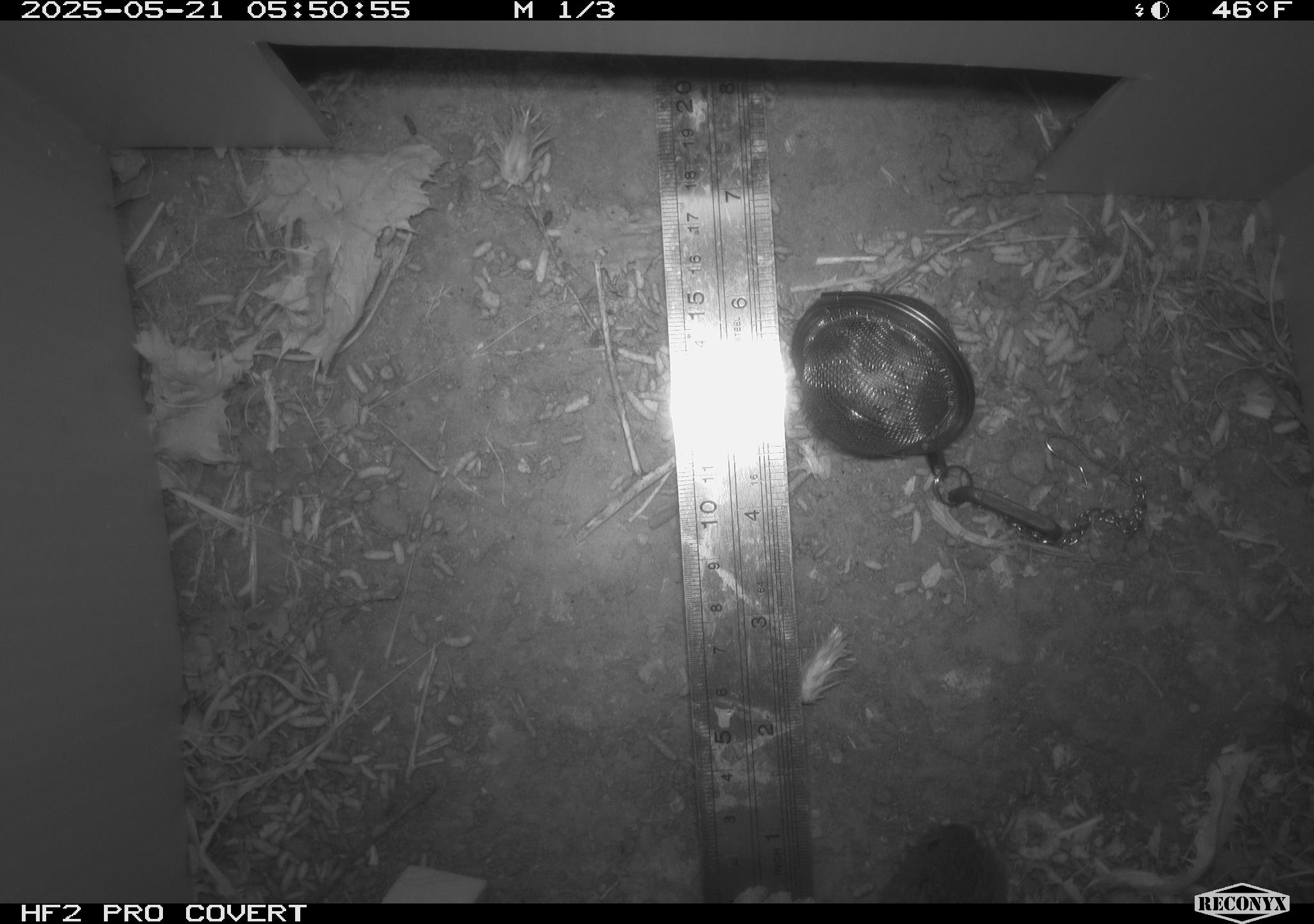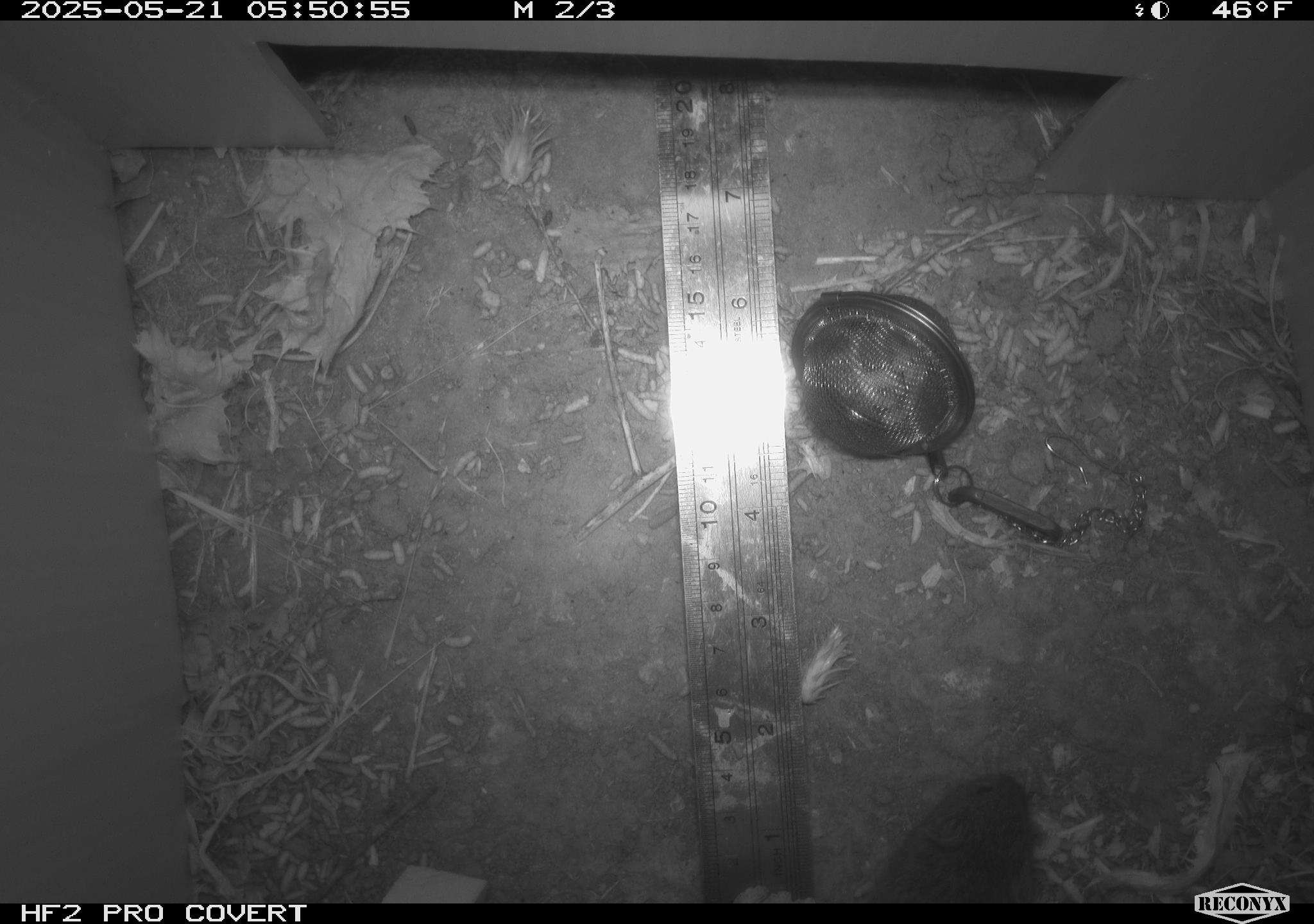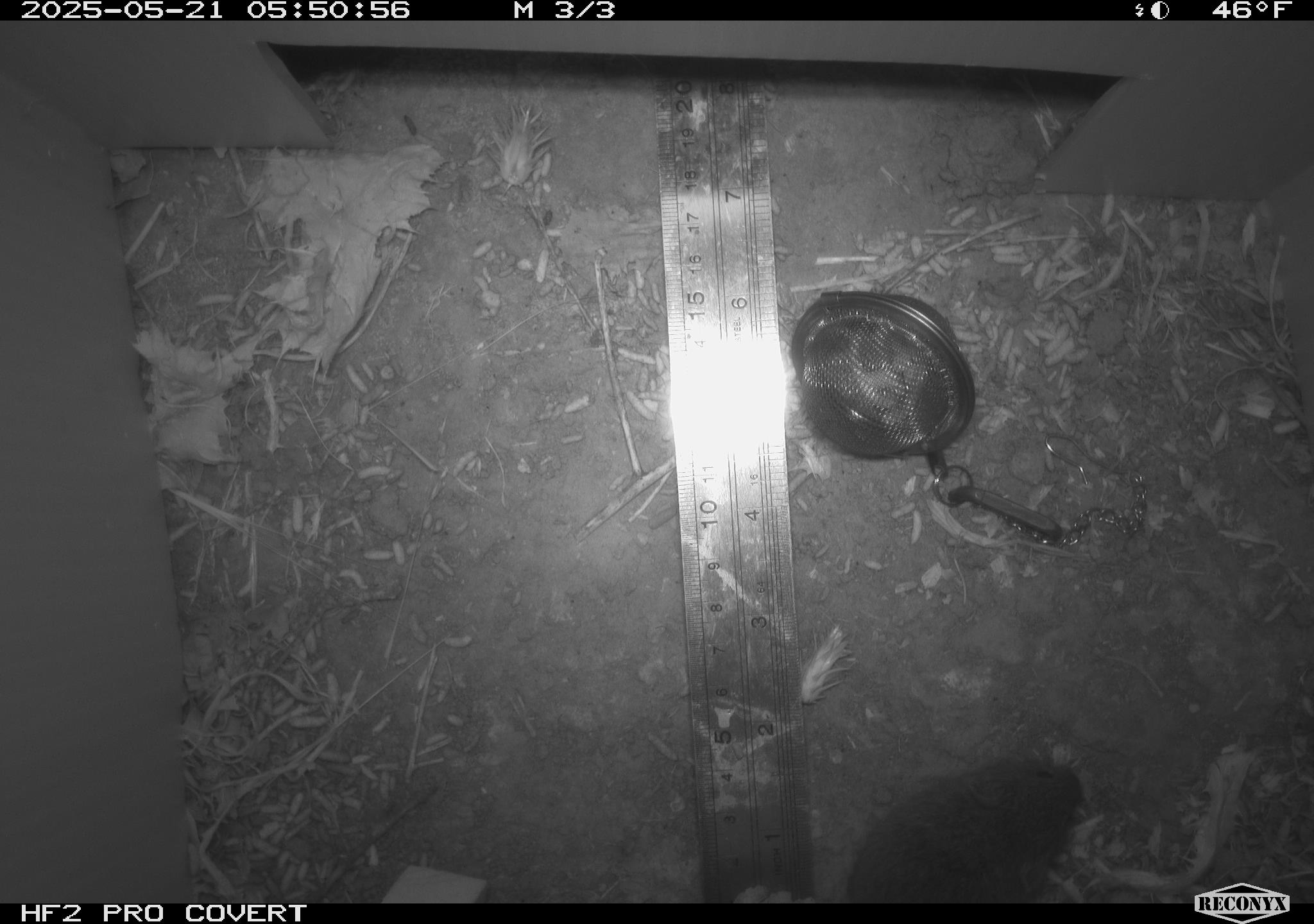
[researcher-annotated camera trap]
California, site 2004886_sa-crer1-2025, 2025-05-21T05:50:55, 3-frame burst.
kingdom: Animalia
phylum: Chordata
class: Mammalia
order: Rodentia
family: Cricetidae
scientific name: Arvicolinae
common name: voles, lemmings, and muskrats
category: arvicolinae subfamily